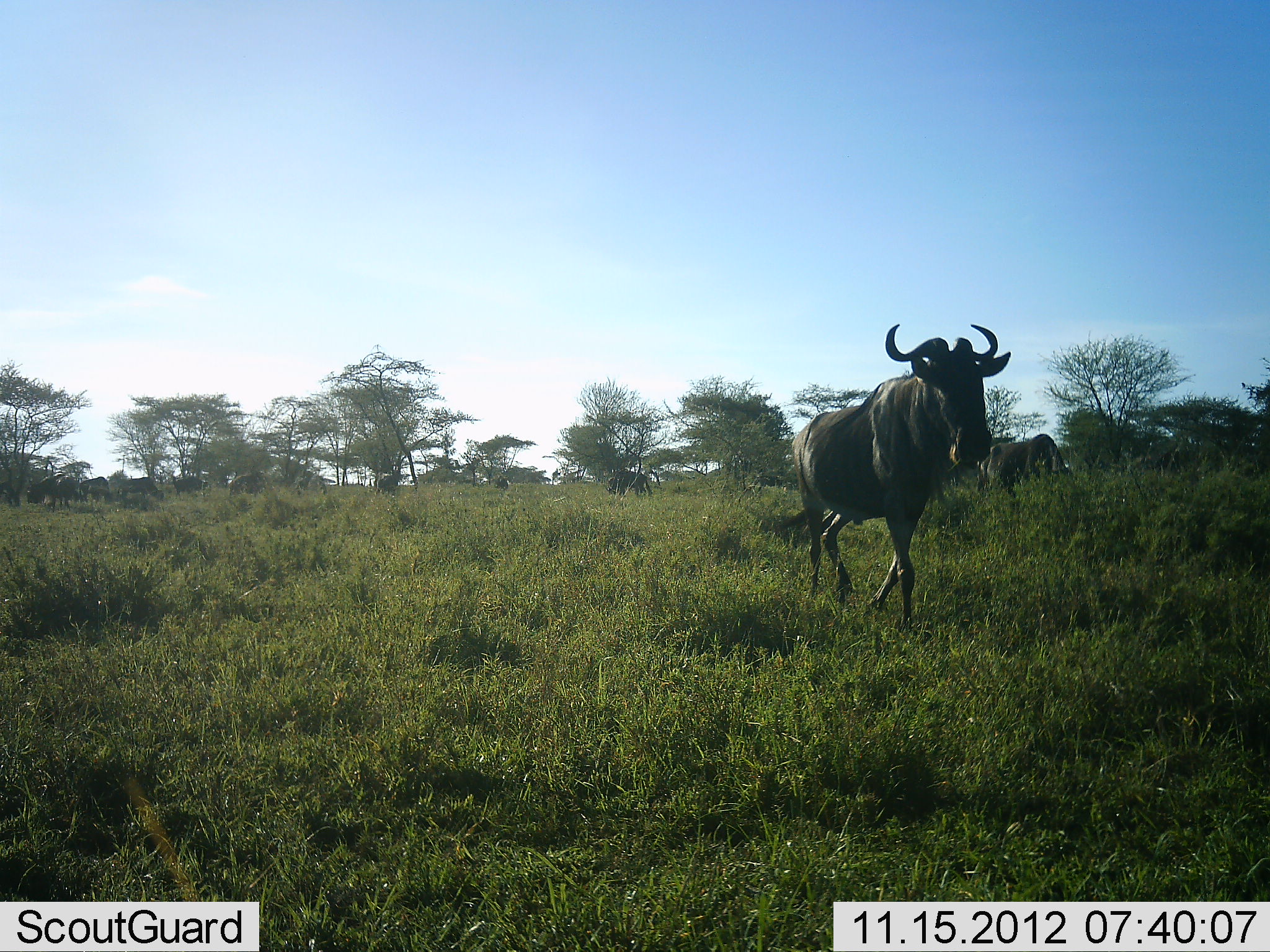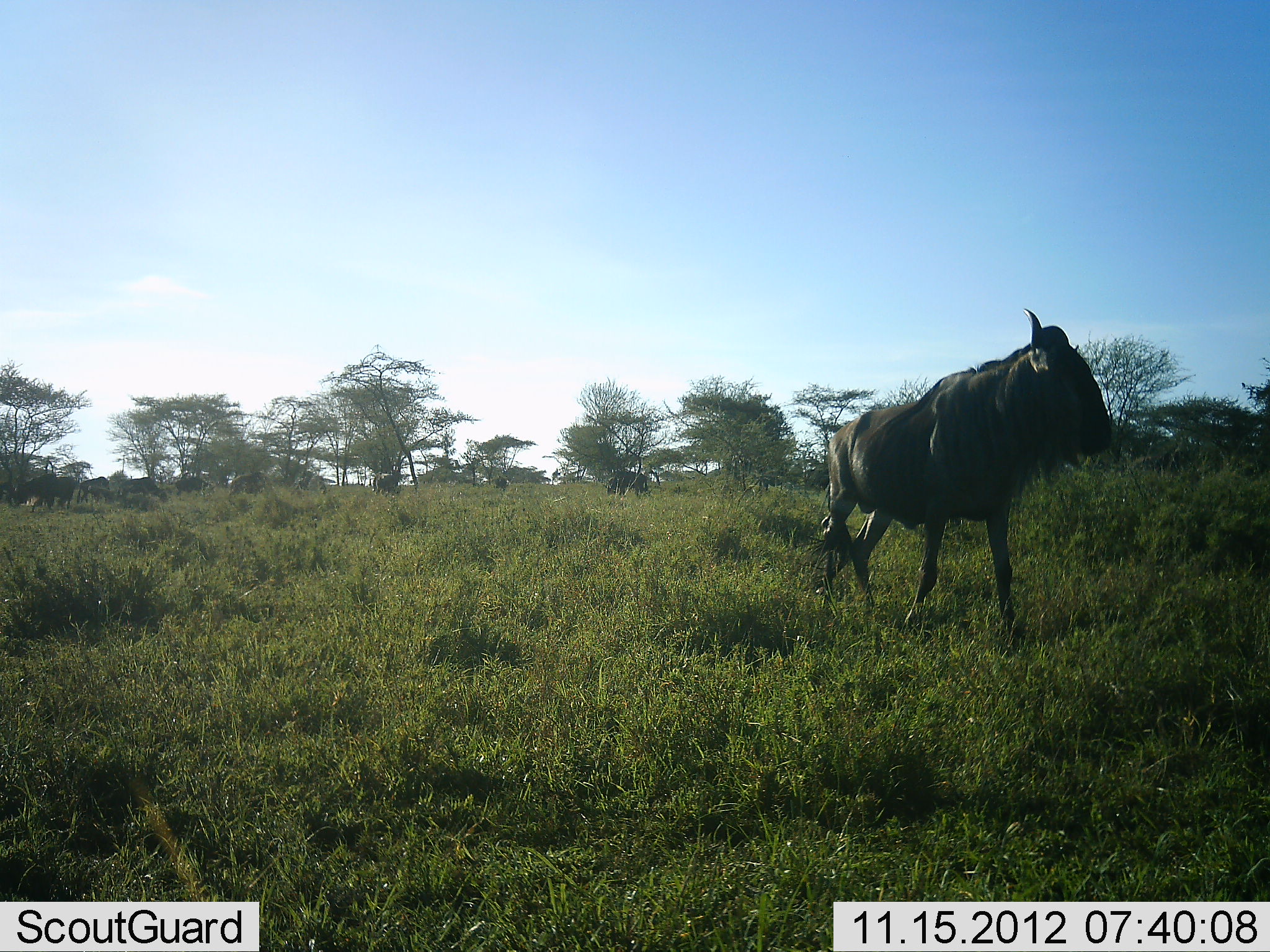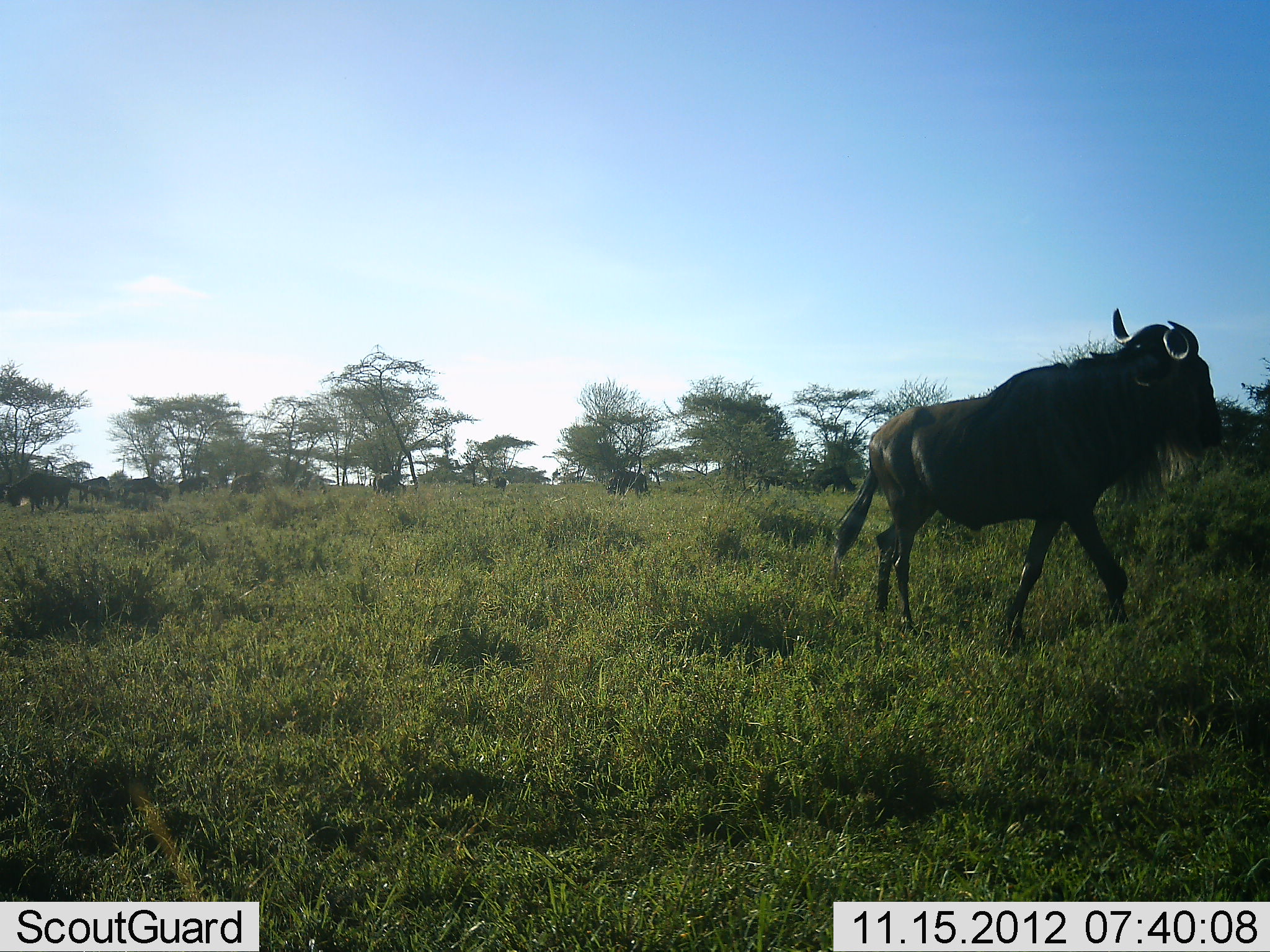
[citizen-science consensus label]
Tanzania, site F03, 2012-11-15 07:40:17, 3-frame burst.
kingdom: Animalia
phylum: Chordata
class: Mammalia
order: Artiodactyla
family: Bovidae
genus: Connochaetes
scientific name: Connochaetes taurinus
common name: blue wildebeest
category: wildebeest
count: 7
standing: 50%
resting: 0%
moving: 100%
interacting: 0%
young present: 0%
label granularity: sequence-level